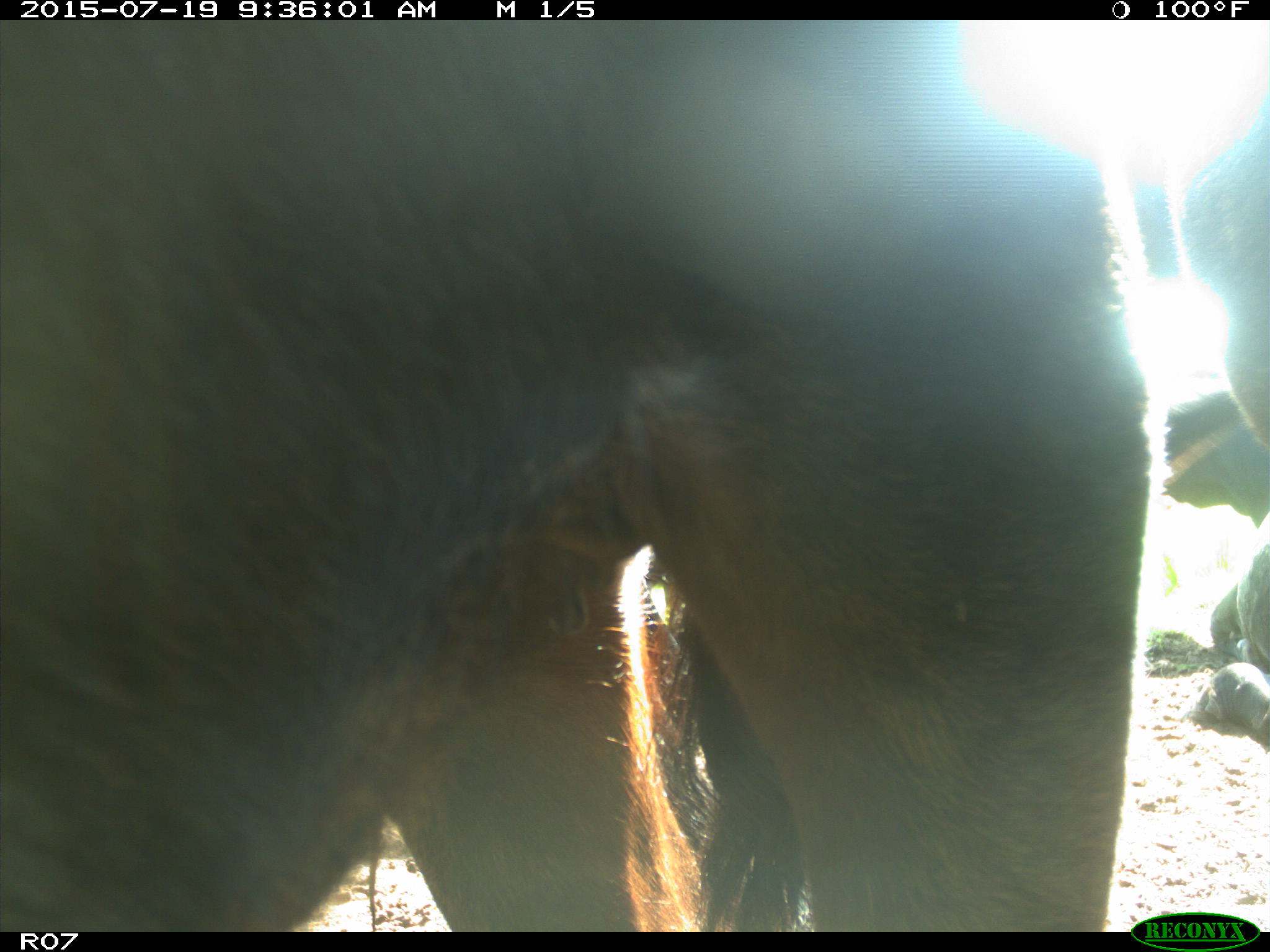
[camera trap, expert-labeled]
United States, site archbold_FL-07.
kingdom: Animalia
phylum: Chordata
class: Mammalia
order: Artiodactyla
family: Bovidae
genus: Bos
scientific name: Bos taurus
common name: domestic cow